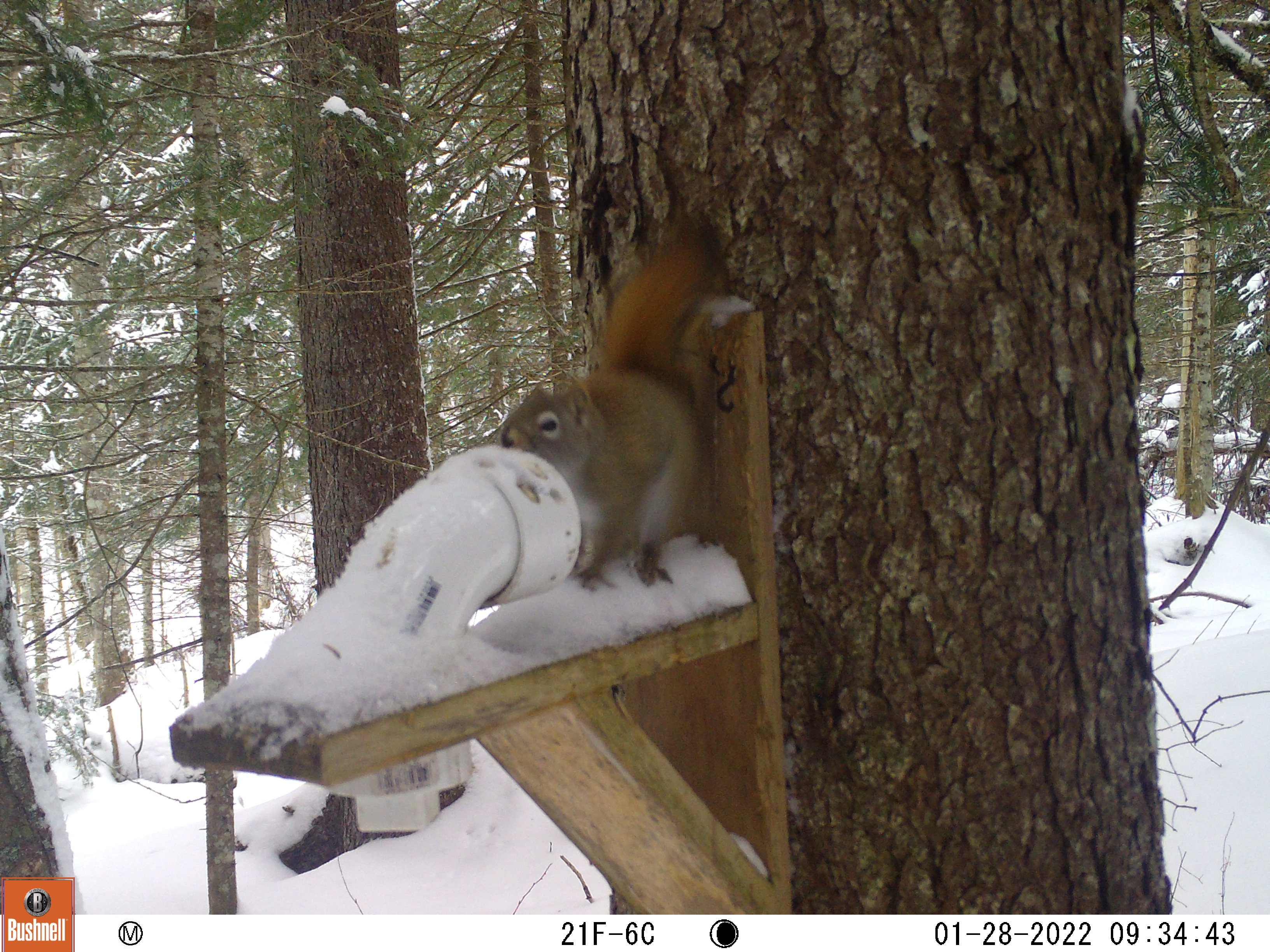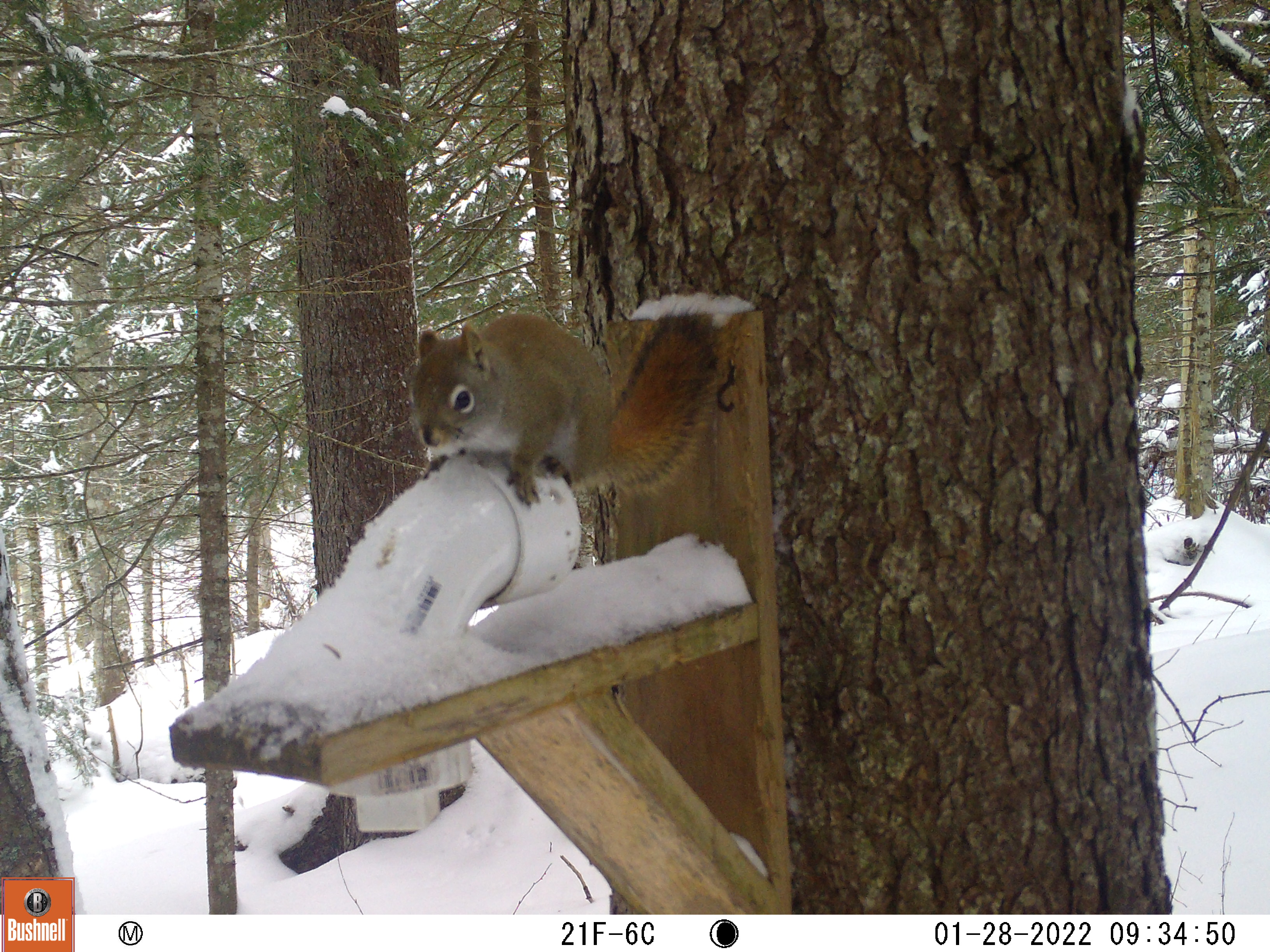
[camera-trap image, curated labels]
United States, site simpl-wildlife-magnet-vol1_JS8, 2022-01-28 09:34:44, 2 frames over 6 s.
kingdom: Animalia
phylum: Chordata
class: Mammalia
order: Rodentia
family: Sciuridae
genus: Tamiasciurus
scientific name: Tamiasciurus hudsonicus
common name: red squirrel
Red squirrel (Tamiasciurus hudsonicus).